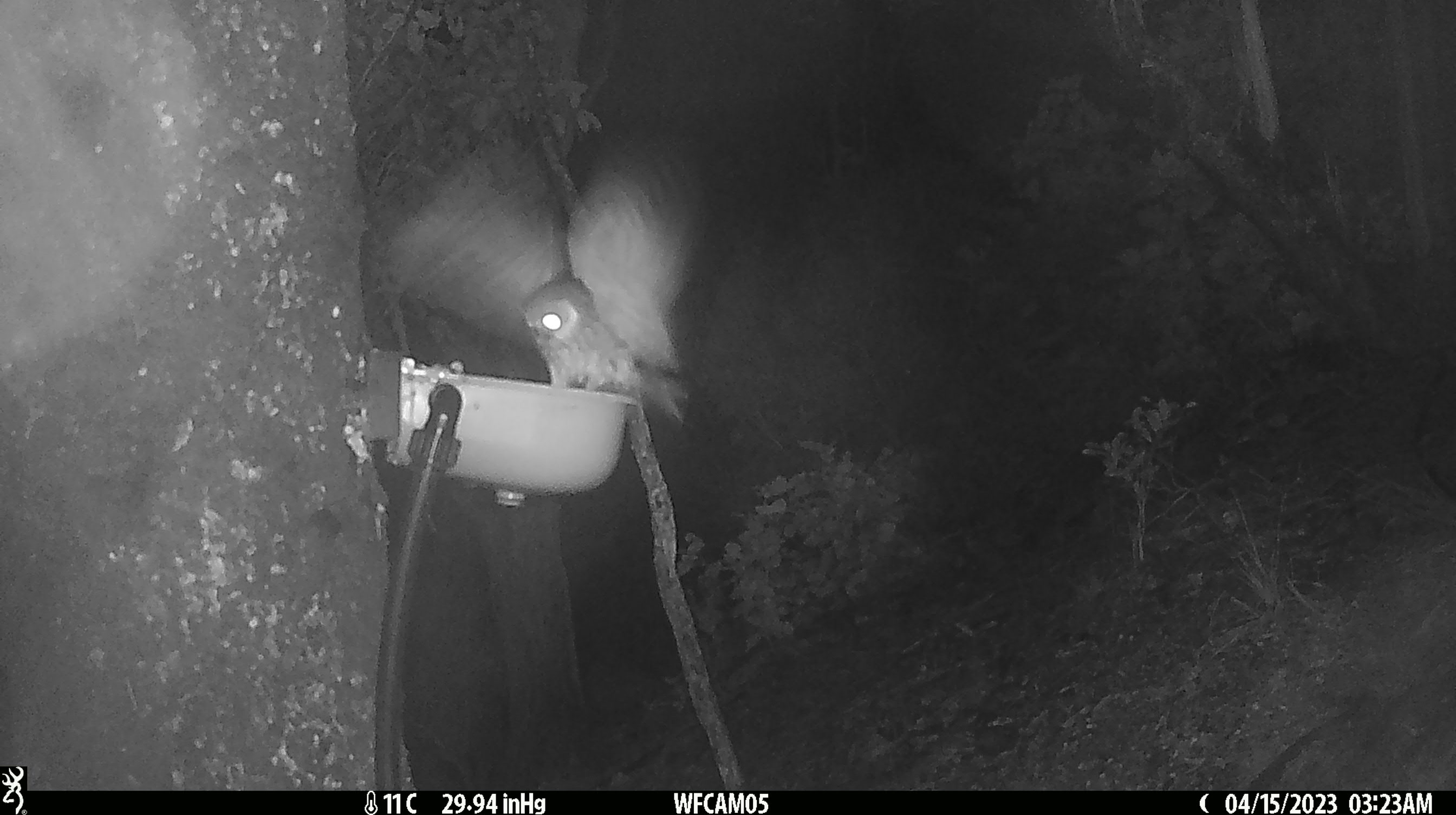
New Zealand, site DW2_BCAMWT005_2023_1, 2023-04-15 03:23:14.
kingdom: Animalia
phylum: Chordata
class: Aves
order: Strigiformes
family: Strigidae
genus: Ninox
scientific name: Ninox novaeseelandiae novaeseelandiae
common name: morepork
Morepork (Ninox novaeseelandiae novaeseelandiae).